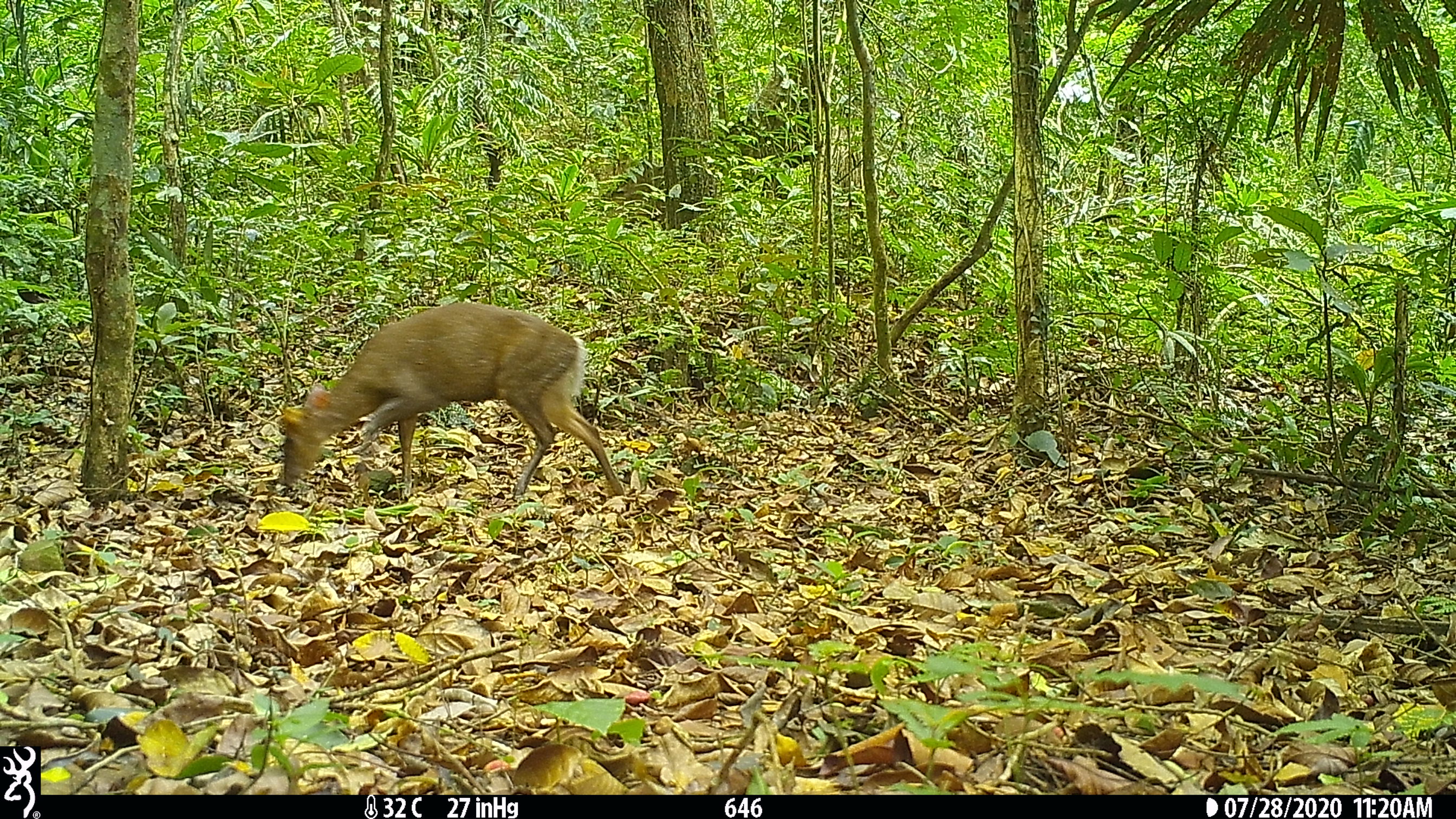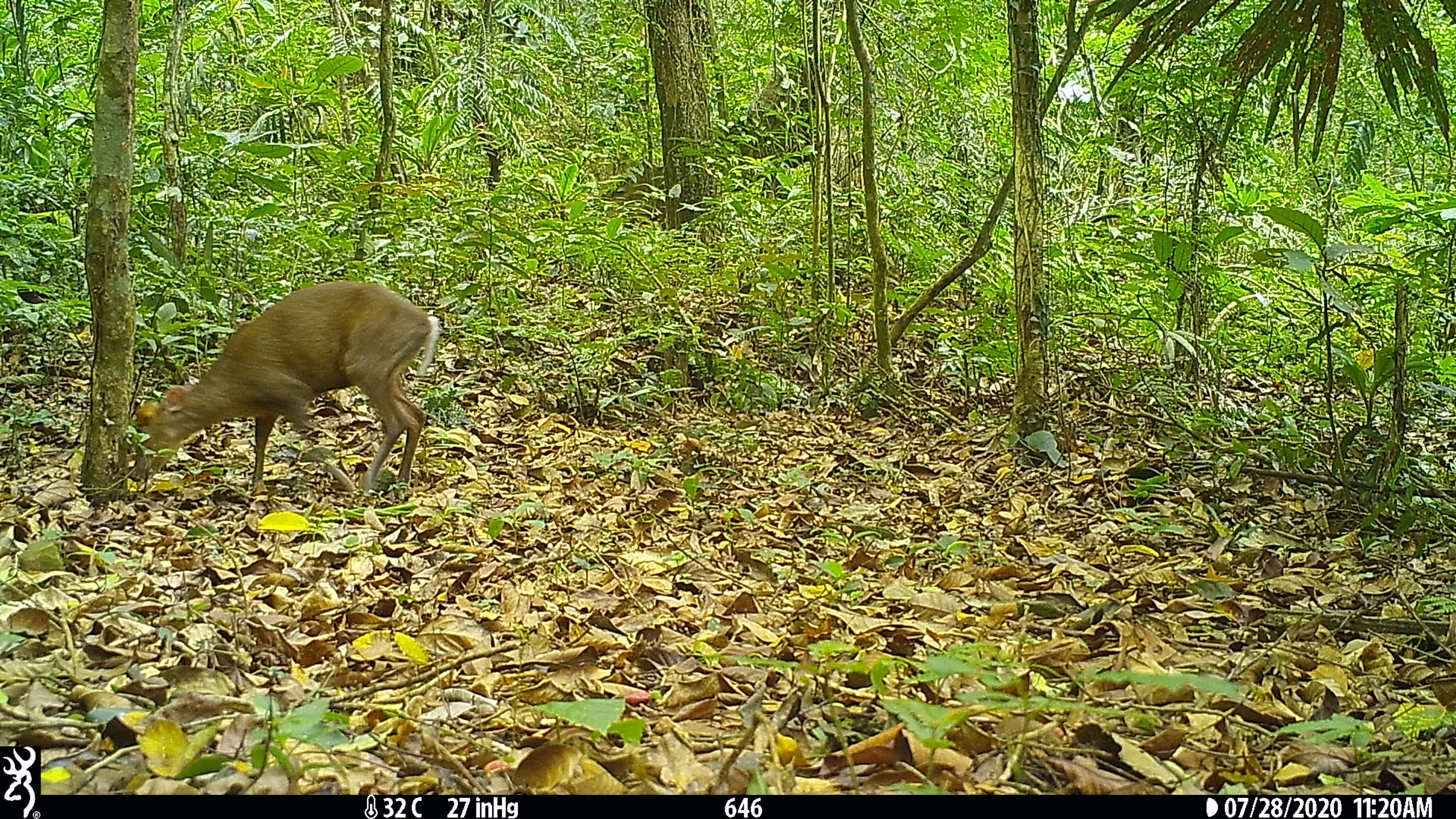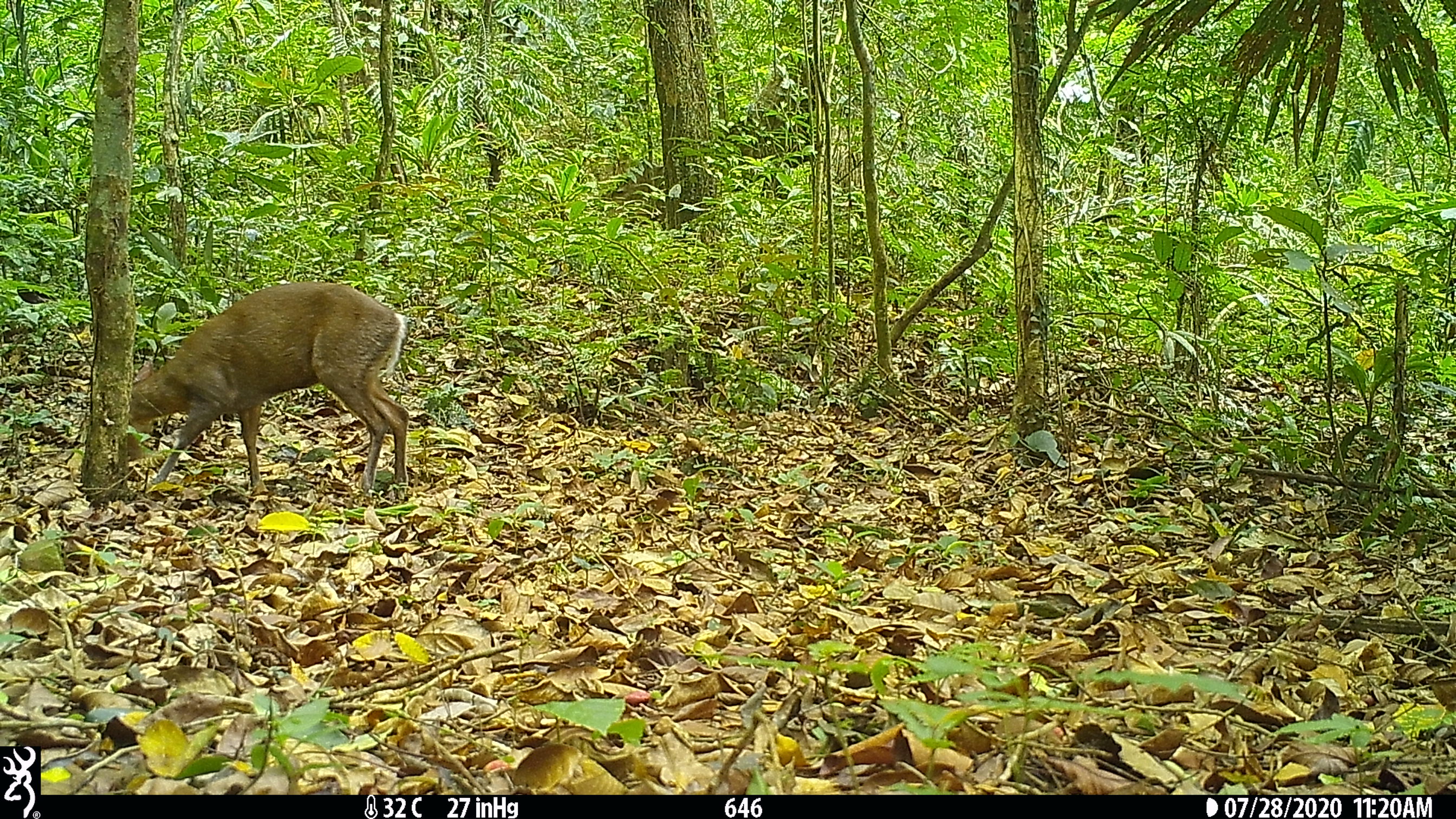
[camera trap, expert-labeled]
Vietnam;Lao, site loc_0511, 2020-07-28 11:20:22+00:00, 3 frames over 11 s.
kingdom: Animalia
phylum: Chordata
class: Mammalia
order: Artiodactyla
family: Cervidae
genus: Muntiacus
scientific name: Muntiacus rooseveltorum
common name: roosevelt's muntjac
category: roosevelts muntjac group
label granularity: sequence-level